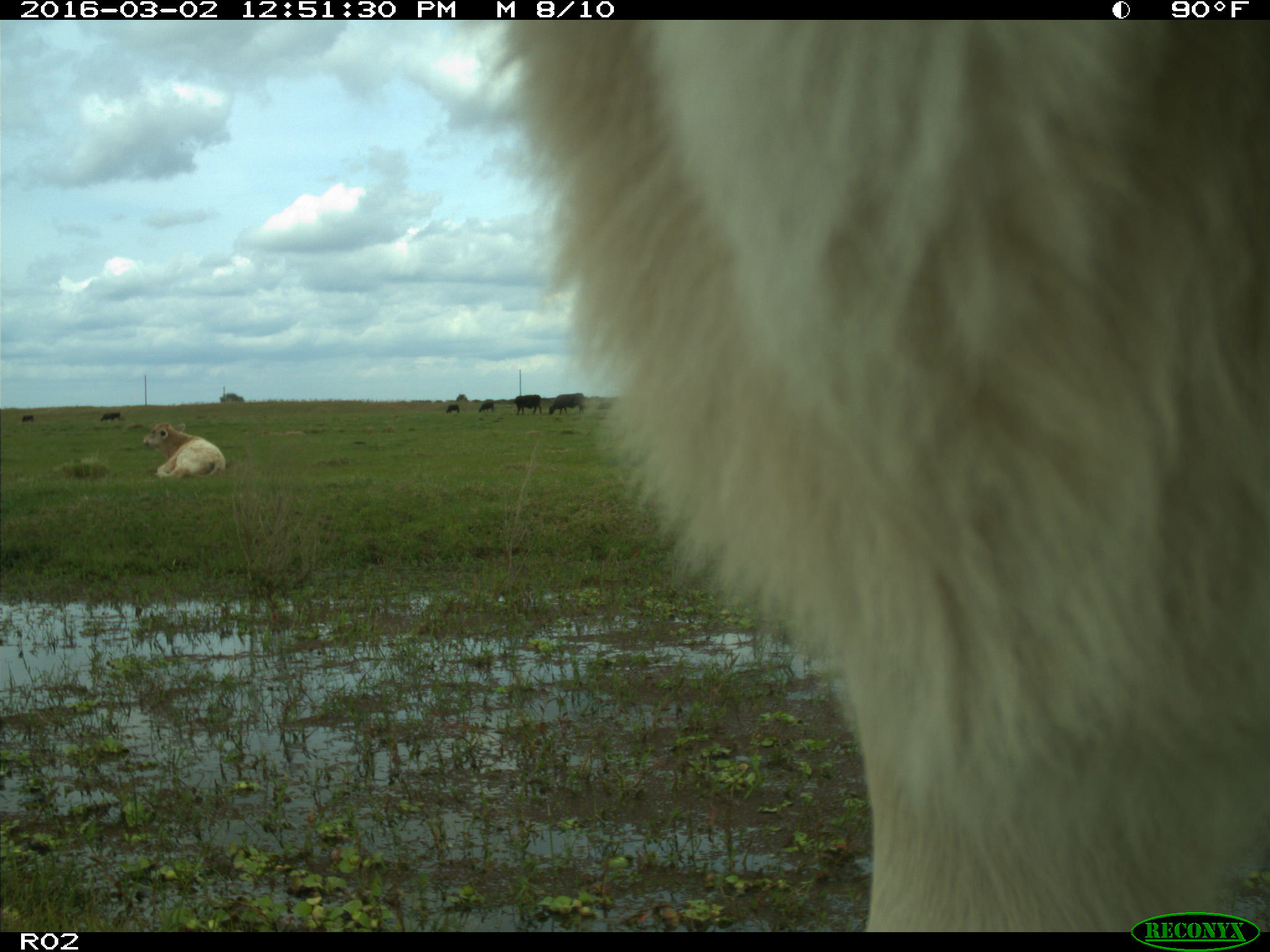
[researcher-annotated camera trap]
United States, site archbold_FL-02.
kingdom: Animalia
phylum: Chordata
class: Mammalia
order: Artiodactyla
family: Bovidae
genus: Bos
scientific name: Bos taurus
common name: domestic cow